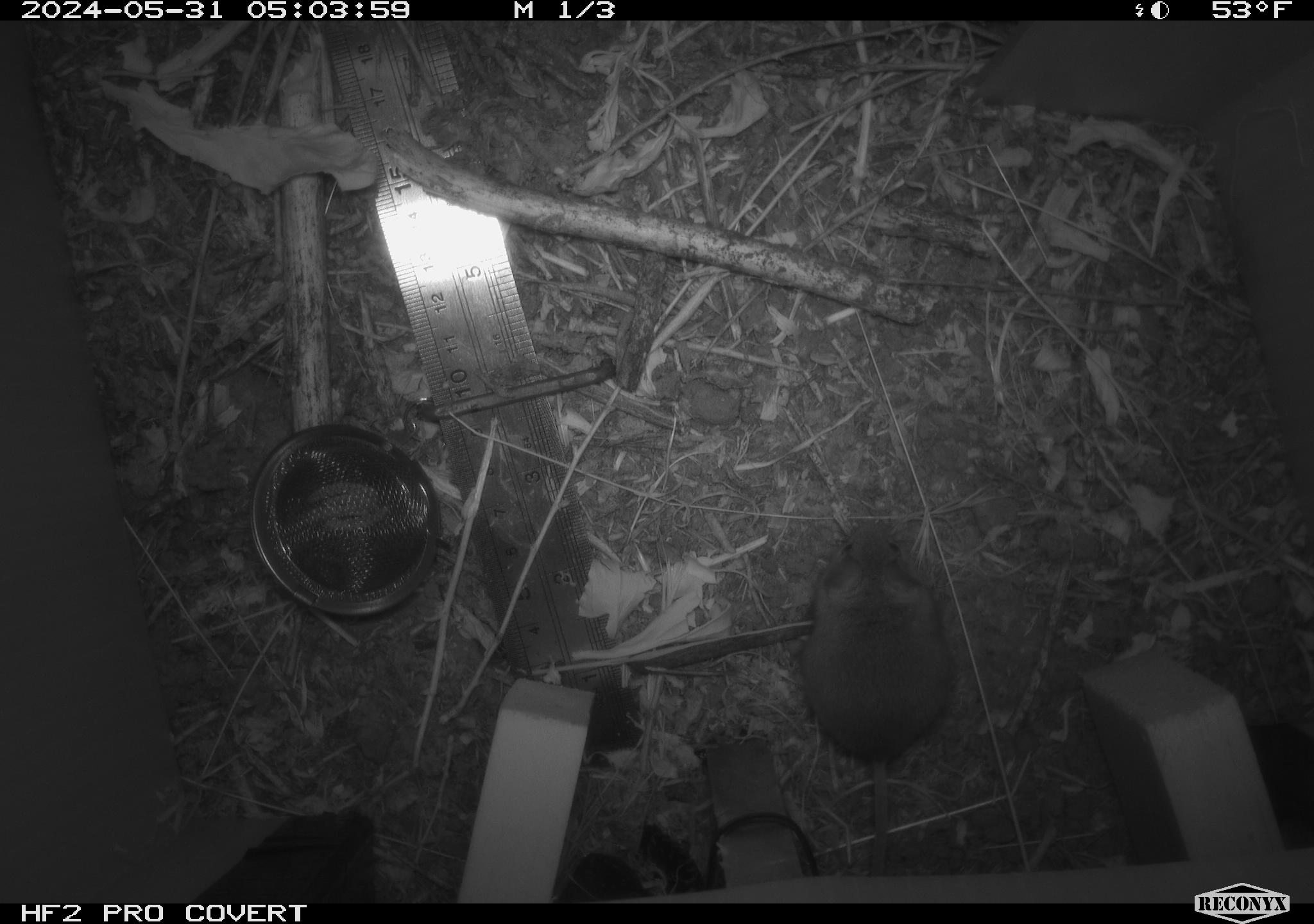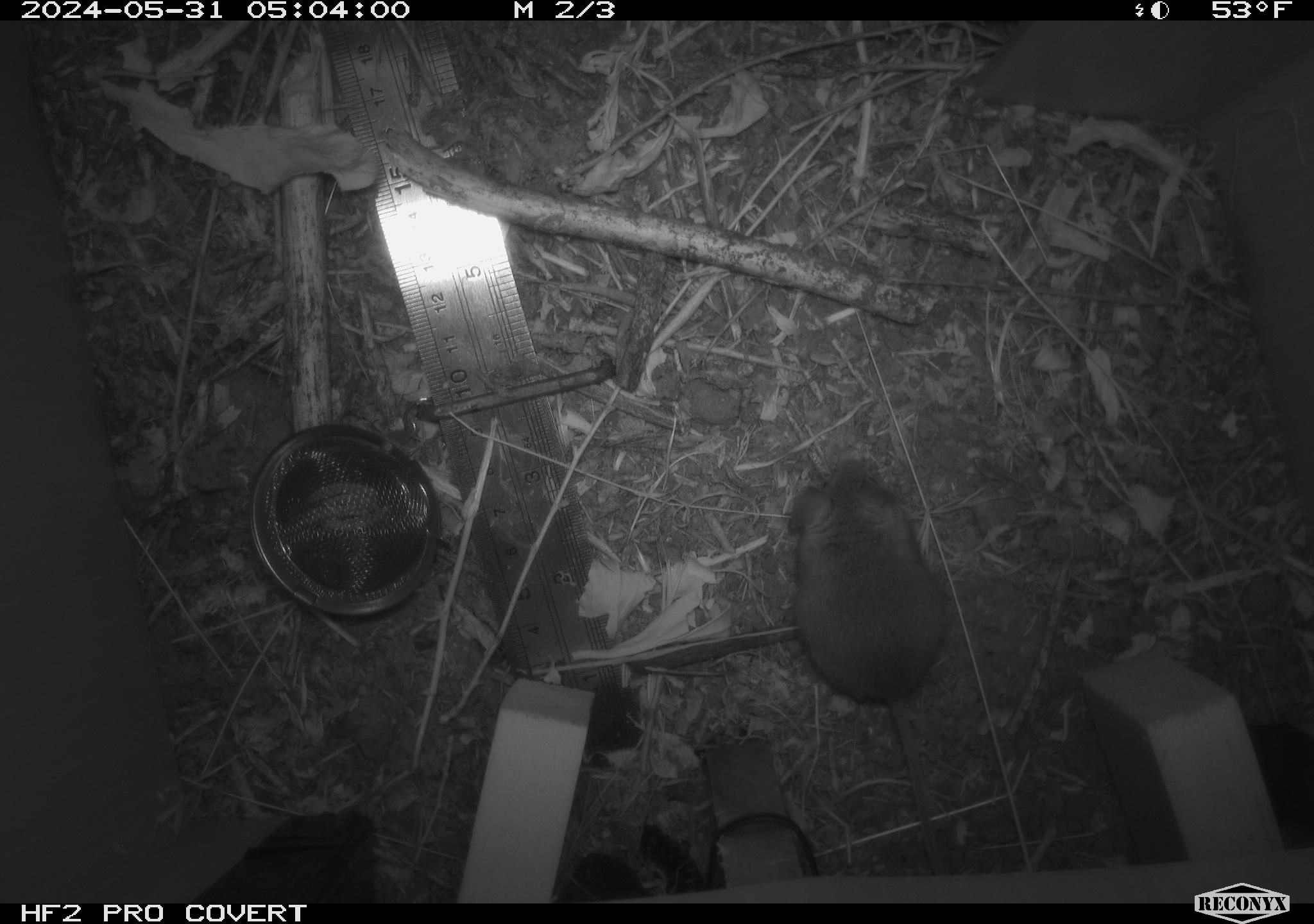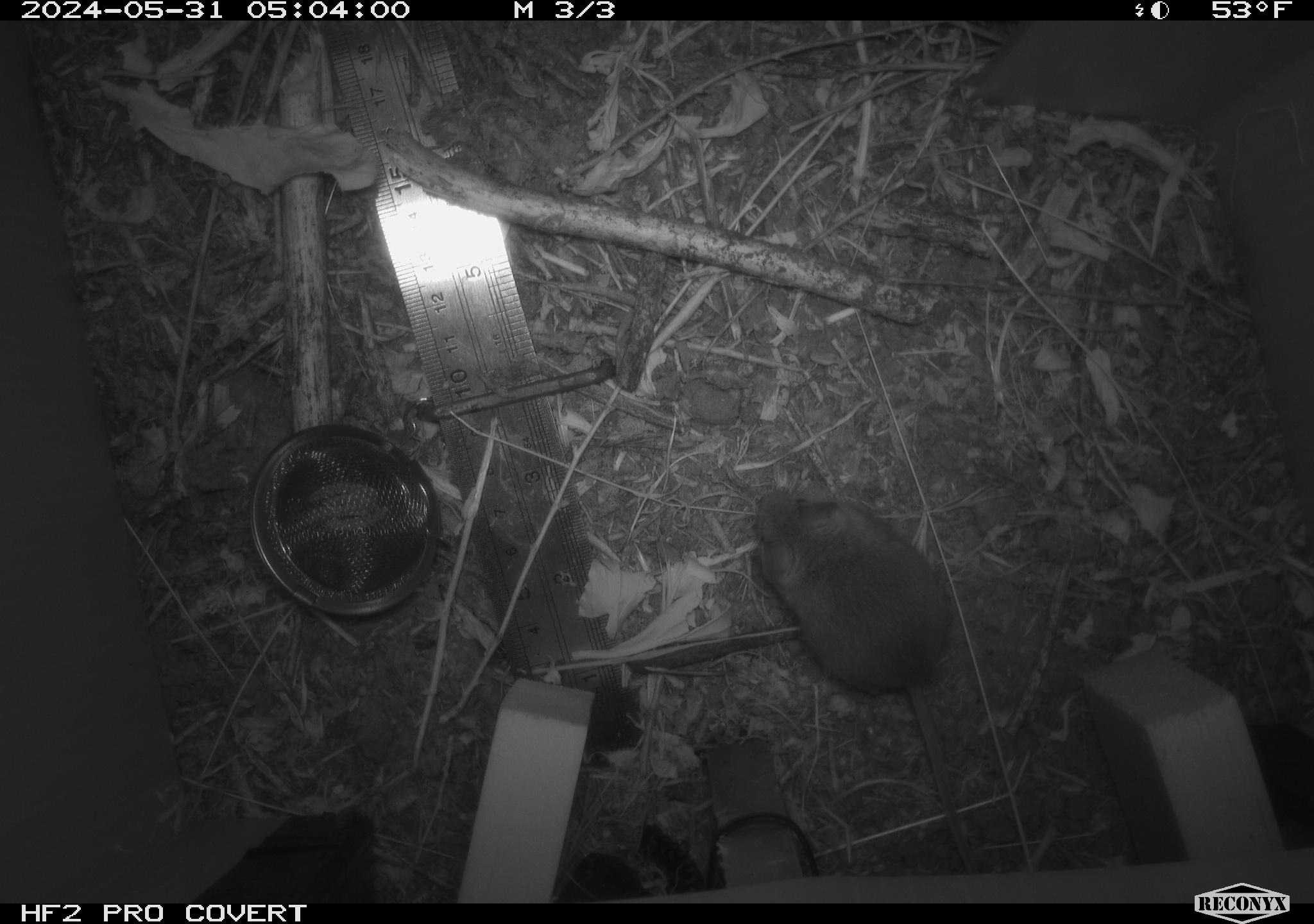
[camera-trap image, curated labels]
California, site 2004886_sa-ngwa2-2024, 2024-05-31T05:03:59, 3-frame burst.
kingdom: Animalia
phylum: Chordata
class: Mammalia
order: Rodentia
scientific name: Rodentia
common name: mouse species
Mouse species (Rodentia).